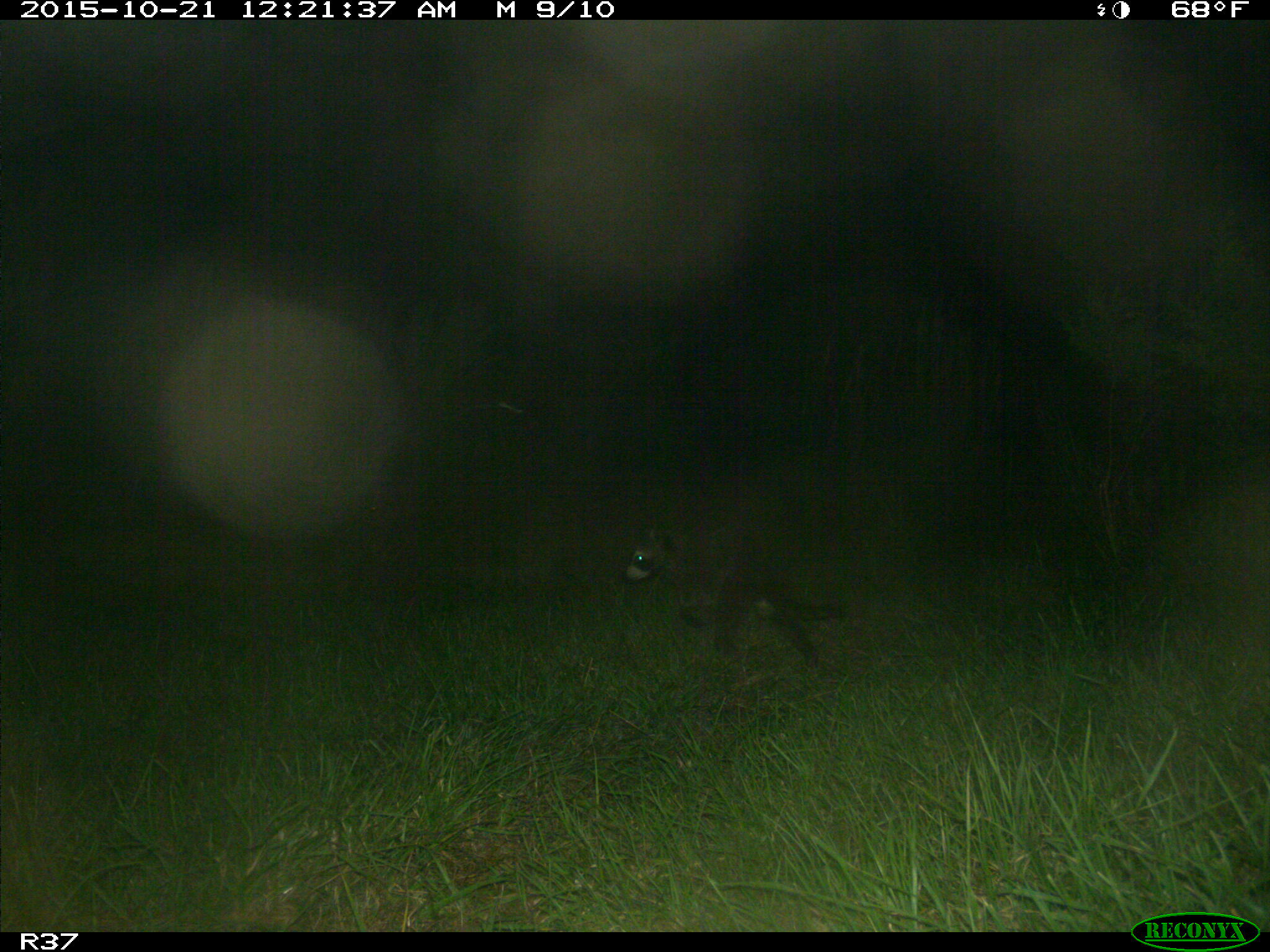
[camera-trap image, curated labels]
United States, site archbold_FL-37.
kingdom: Animalia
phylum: Chordata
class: Mammalia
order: Carnivora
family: Procyonidae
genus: Procyon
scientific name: Procyon lotor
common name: common raccoon